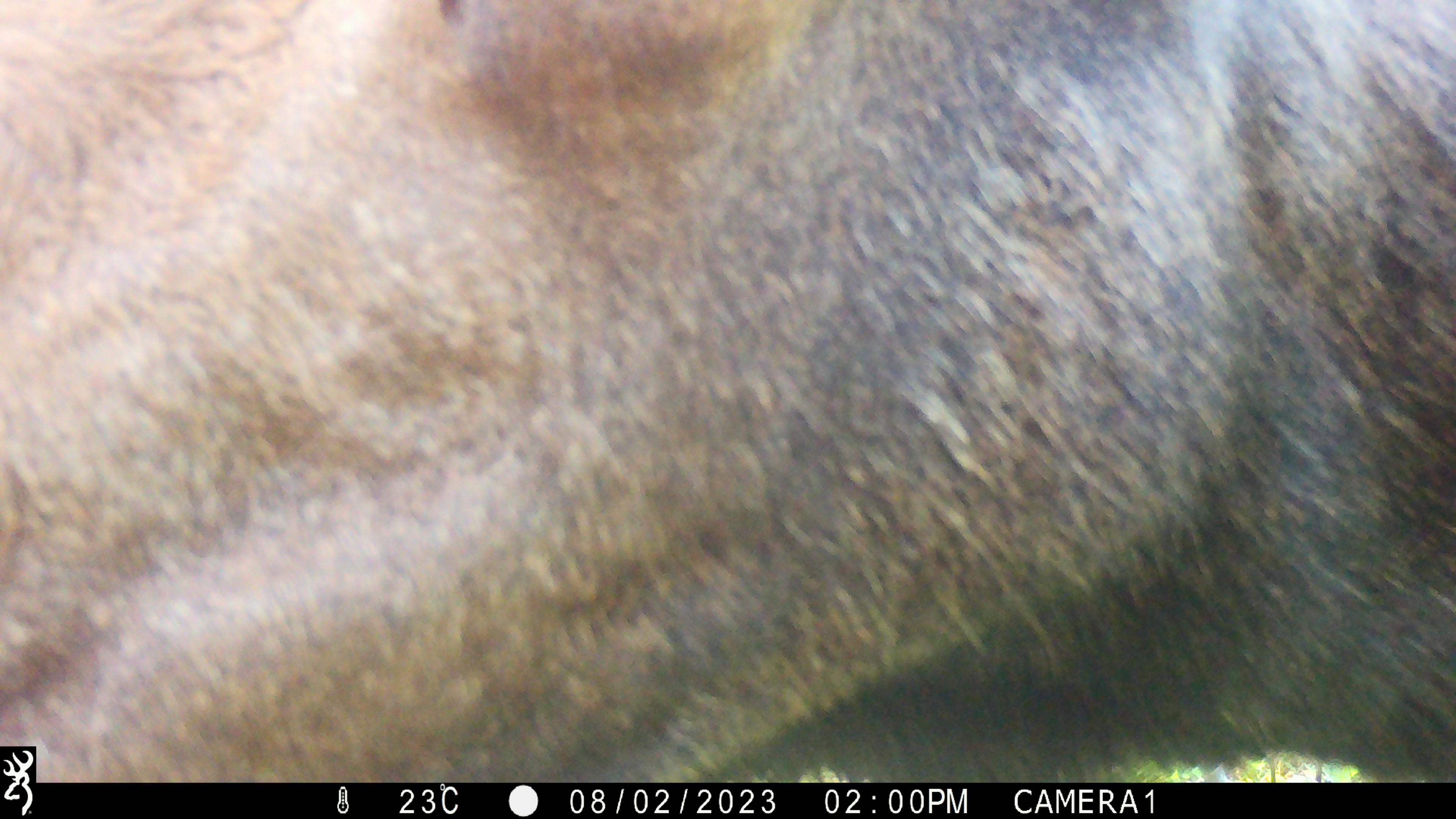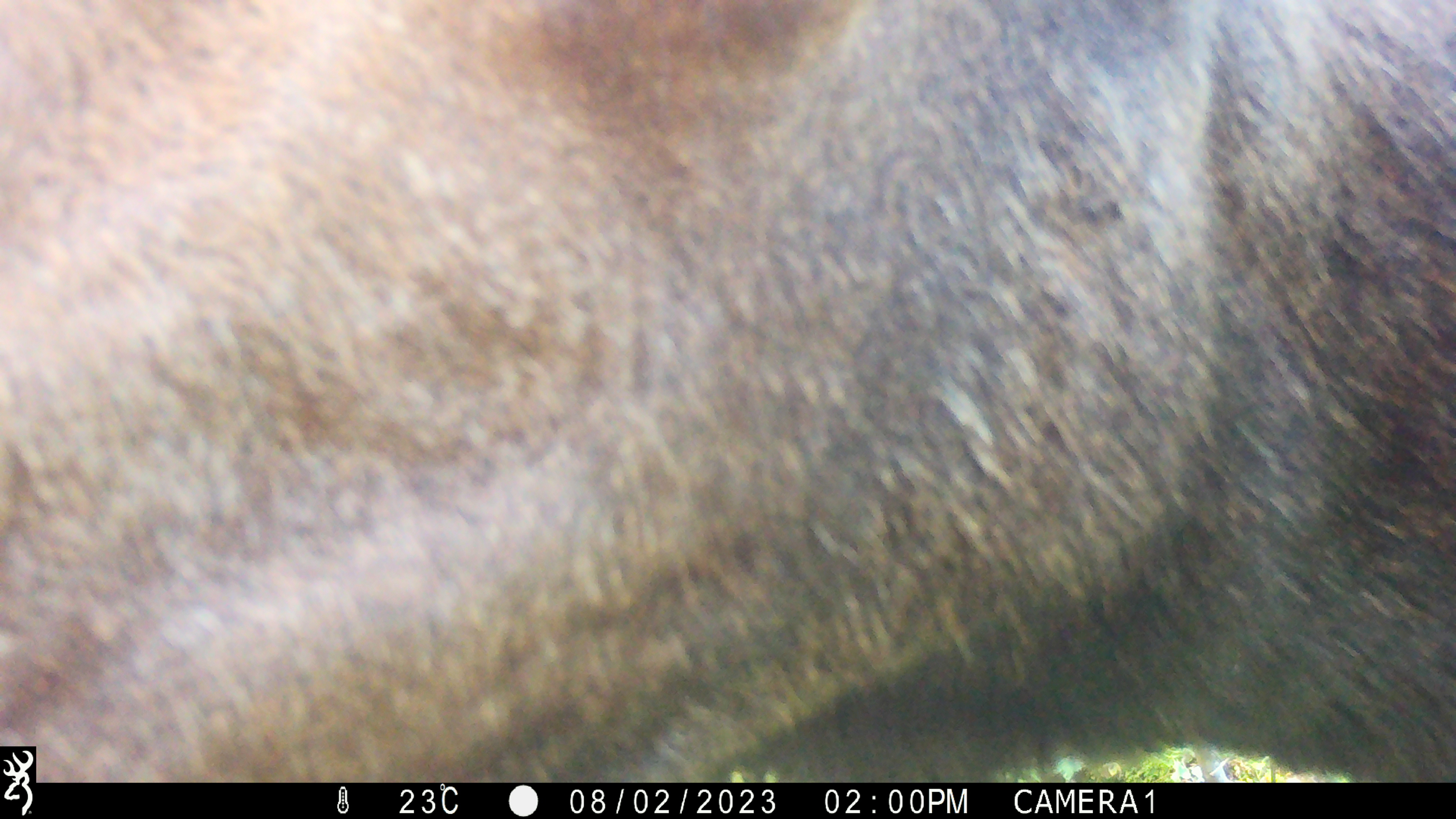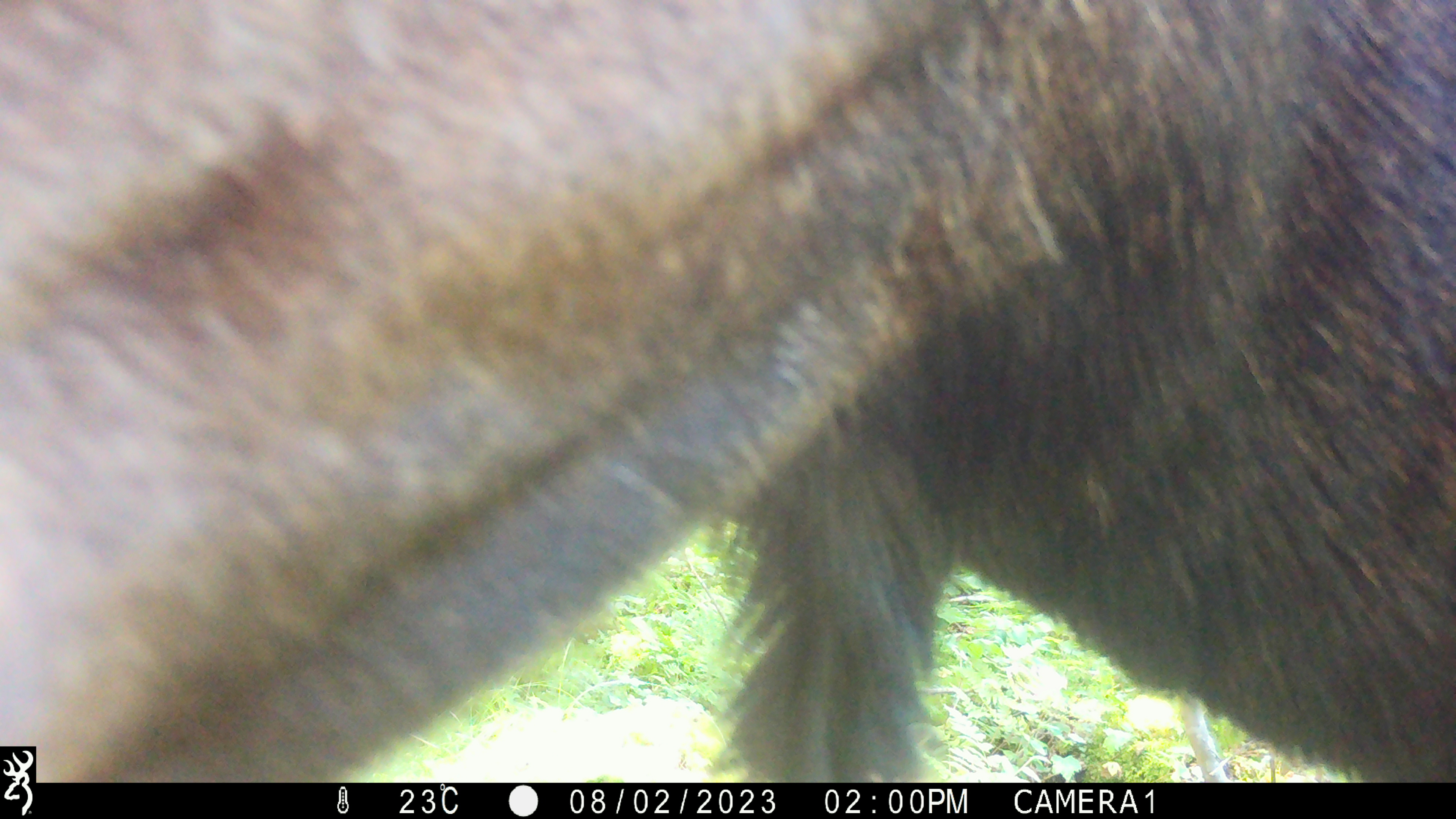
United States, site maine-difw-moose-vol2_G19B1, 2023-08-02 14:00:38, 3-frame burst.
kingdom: Animalia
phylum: Chordata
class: Mammalia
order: Artiodactyla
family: Cervidae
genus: Alces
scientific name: Alces alces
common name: moose